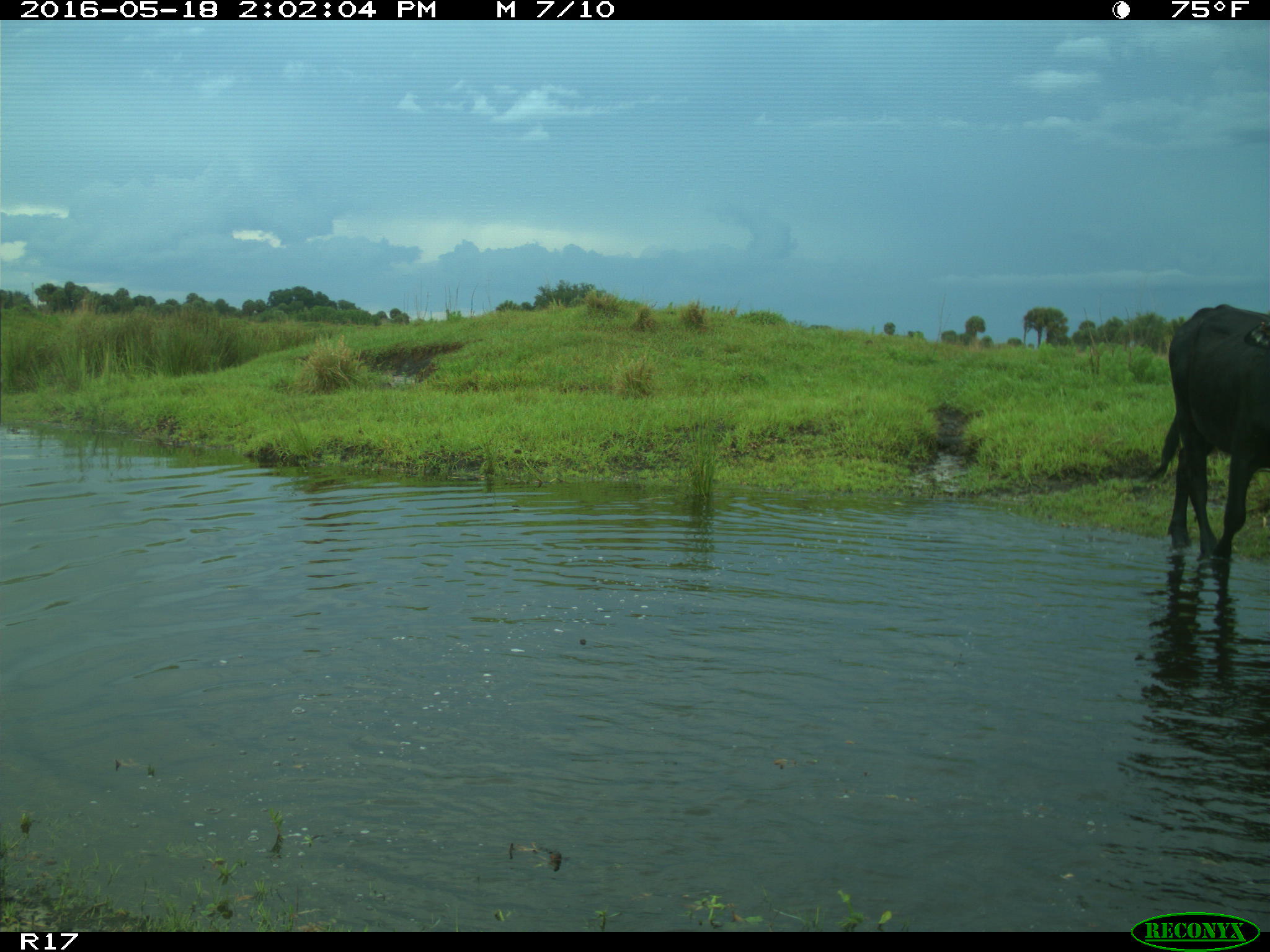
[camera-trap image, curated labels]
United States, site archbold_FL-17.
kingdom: Animalia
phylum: Chordata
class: Mammalia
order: Artiodactyla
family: Bovidae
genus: Bos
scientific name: Bos taurus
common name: domestic cow